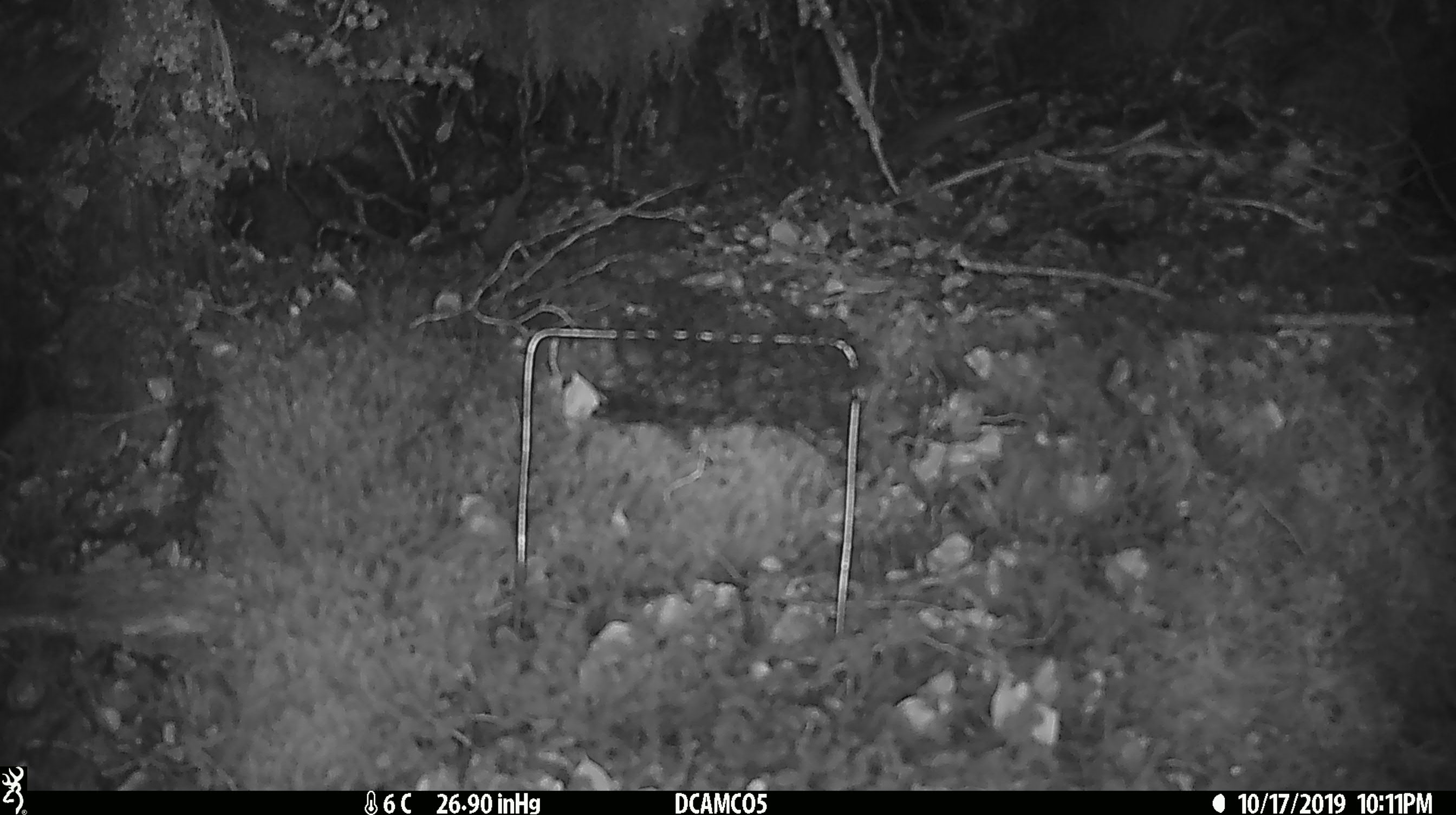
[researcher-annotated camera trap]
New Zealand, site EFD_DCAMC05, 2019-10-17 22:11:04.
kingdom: Animalia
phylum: Chordata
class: Mammalia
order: Rodentia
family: Muridae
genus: Mus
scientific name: Mus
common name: mouse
Mouse (Mus).